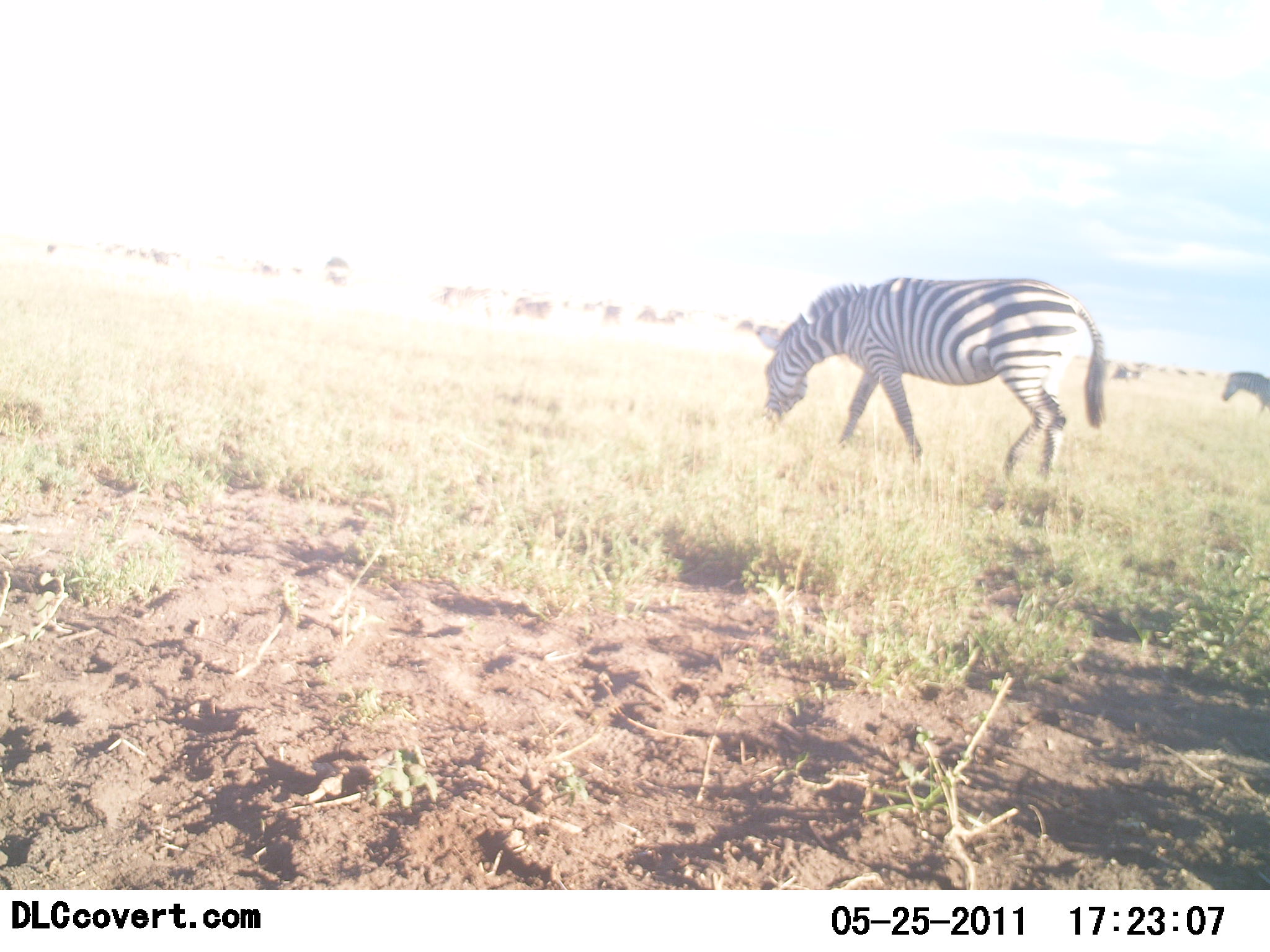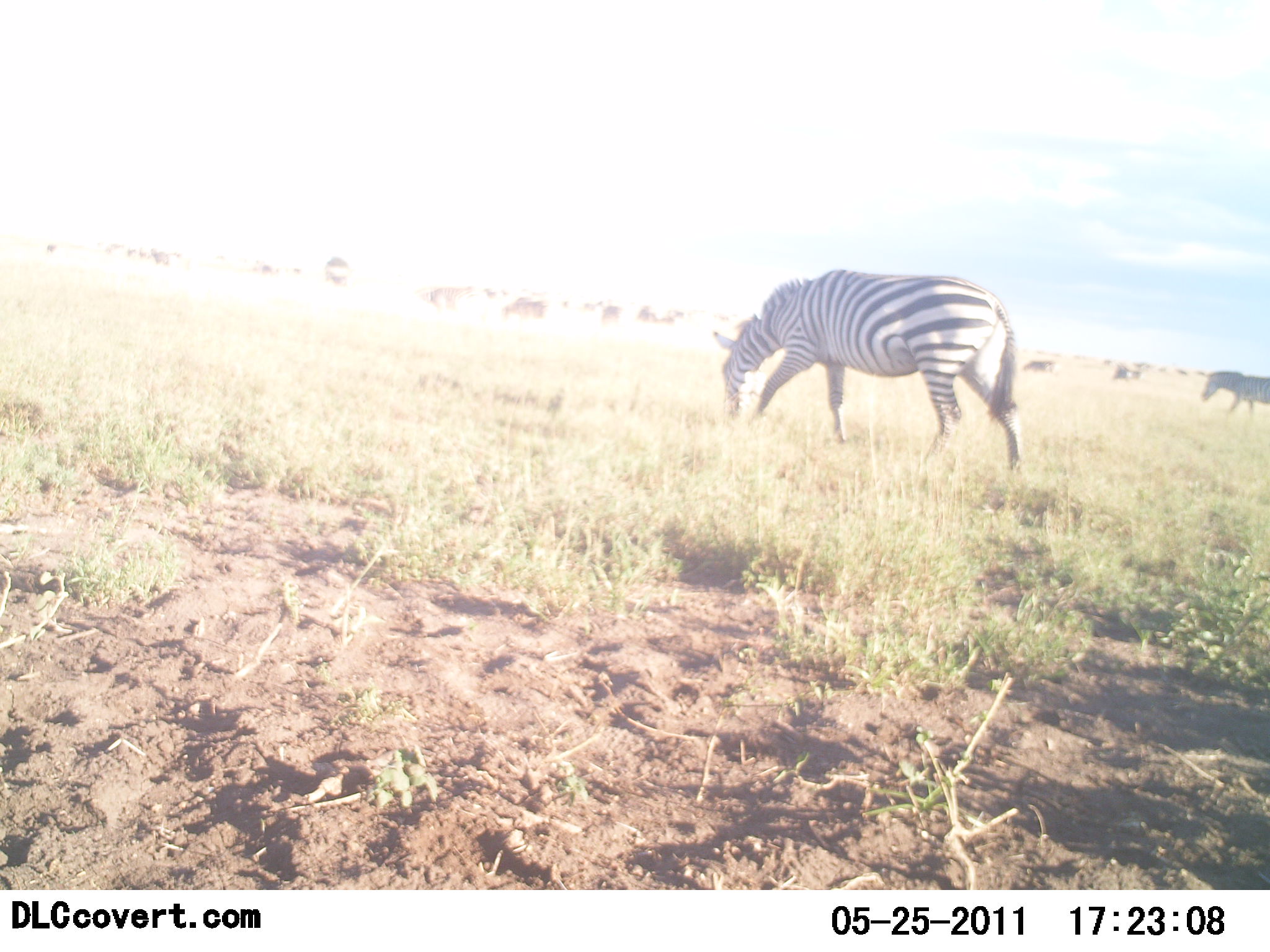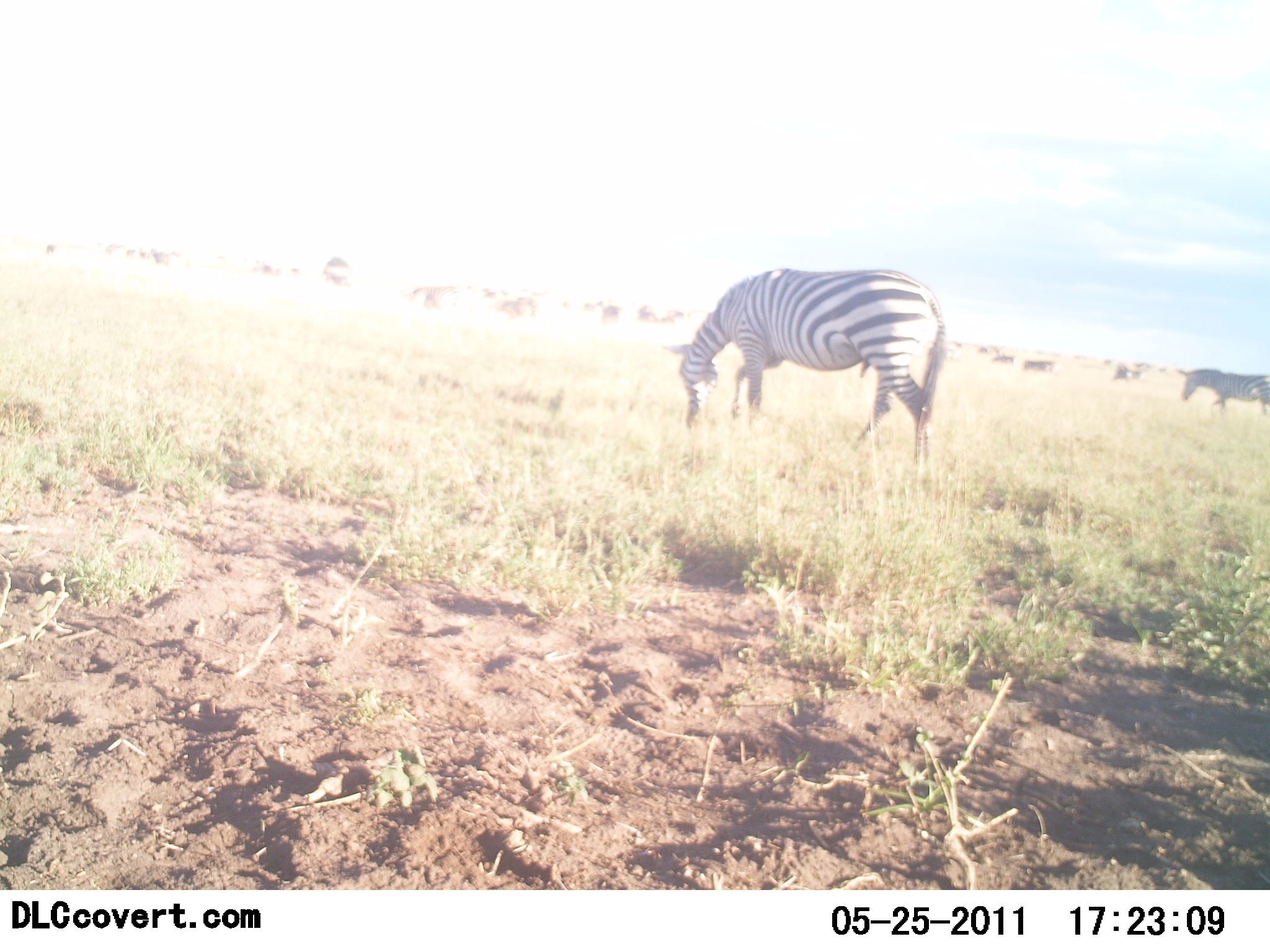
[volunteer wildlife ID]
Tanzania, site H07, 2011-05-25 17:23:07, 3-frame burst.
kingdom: Animalia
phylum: Chordata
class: Mammalia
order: Perissodactyla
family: Equidae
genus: Equus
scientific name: Equus quagga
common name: plains zebra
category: zebra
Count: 4.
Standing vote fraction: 0%.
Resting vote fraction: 9%.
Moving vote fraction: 45%.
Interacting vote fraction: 0%.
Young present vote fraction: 0%.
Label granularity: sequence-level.